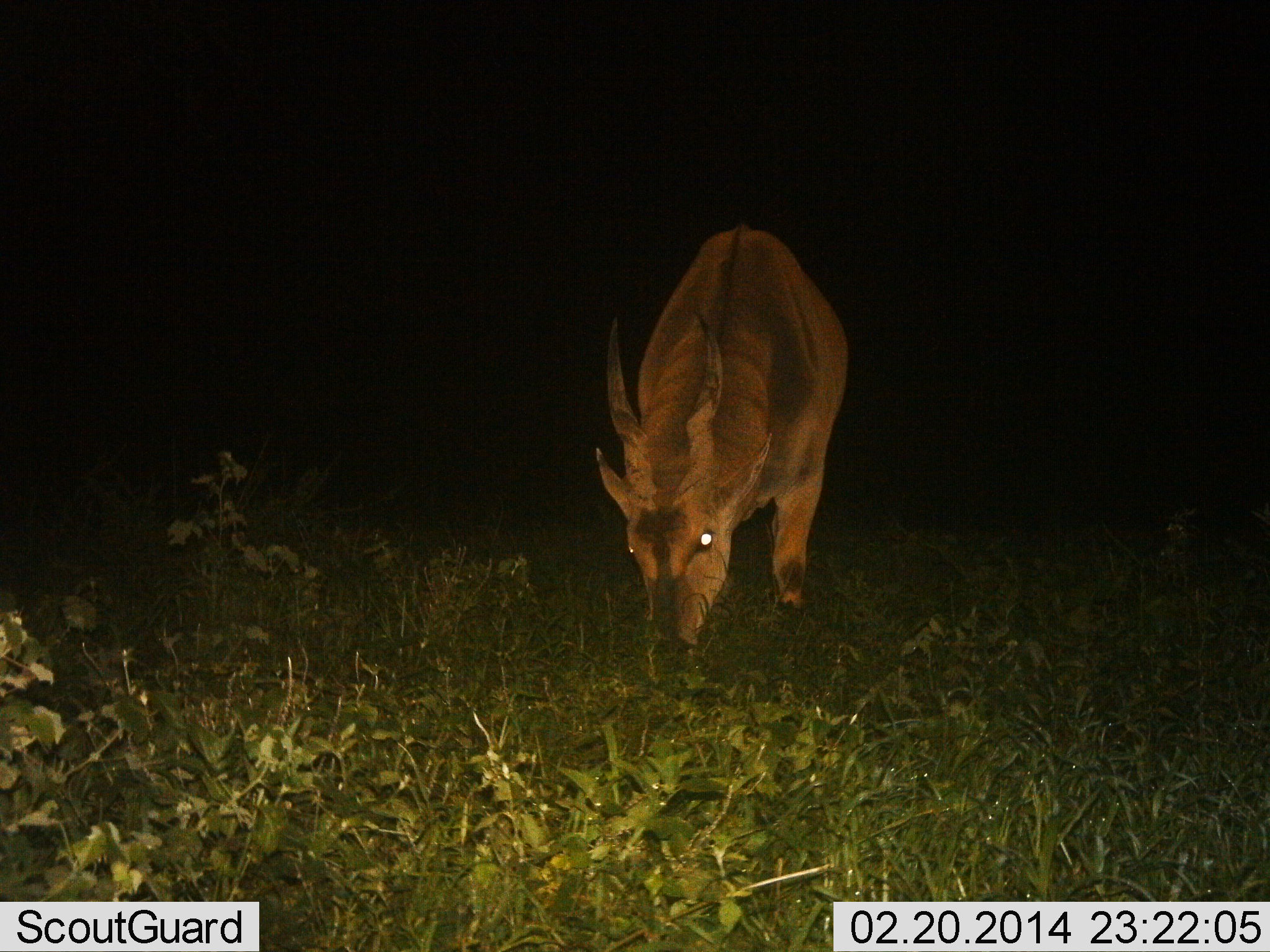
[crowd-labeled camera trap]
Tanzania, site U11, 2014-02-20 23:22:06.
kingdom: Animalia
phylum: Chordata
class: Mammalia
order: Artiodactyla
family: Bovidae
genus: Tragelaphus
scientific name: Tragelaphus oryx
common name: eland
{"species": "eland (Tragelaphus oryx)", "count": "1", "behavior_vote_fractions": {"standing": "20%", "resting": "0%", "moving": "0%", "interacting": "0%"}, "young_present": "0%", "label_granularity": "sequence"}